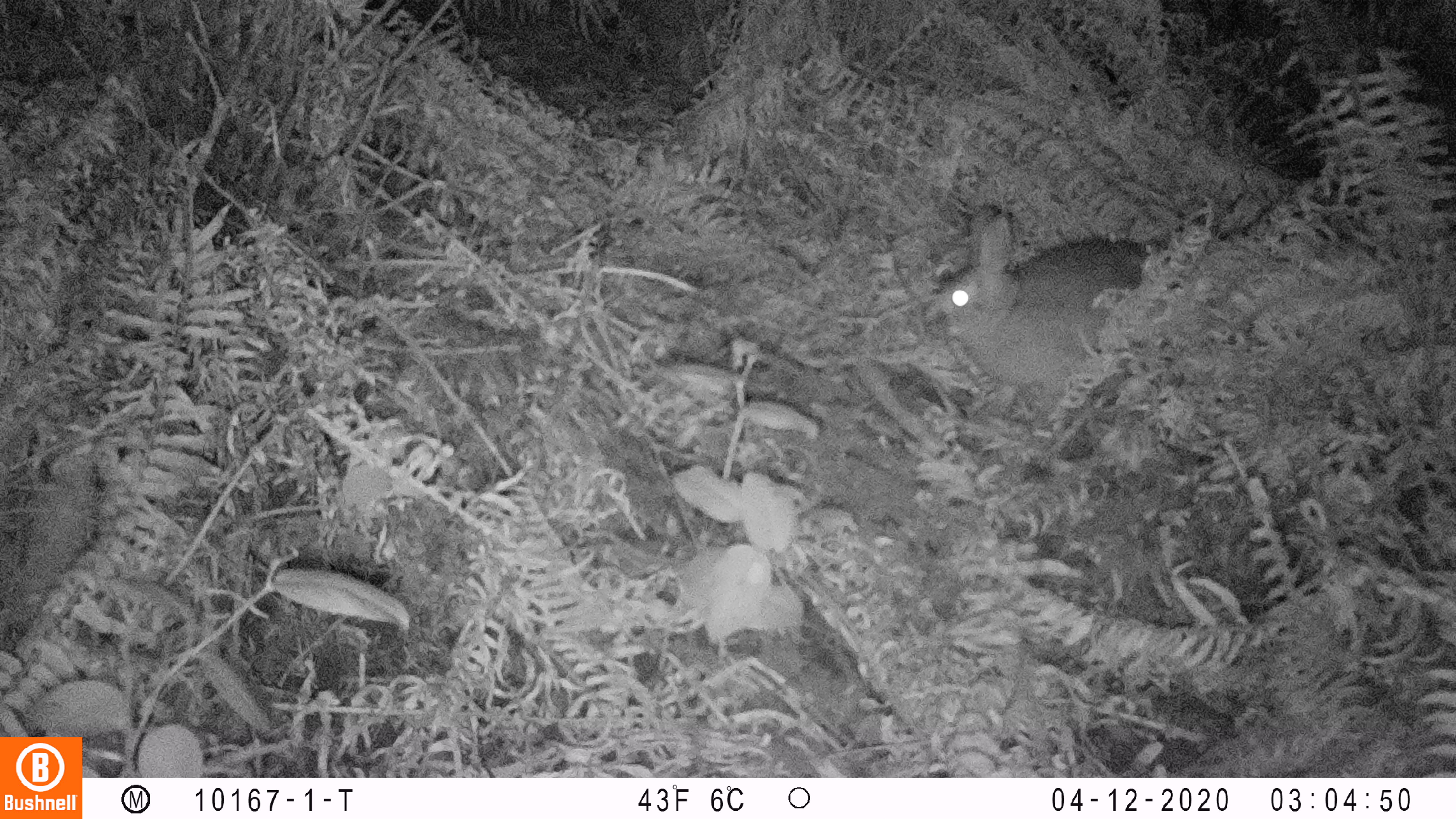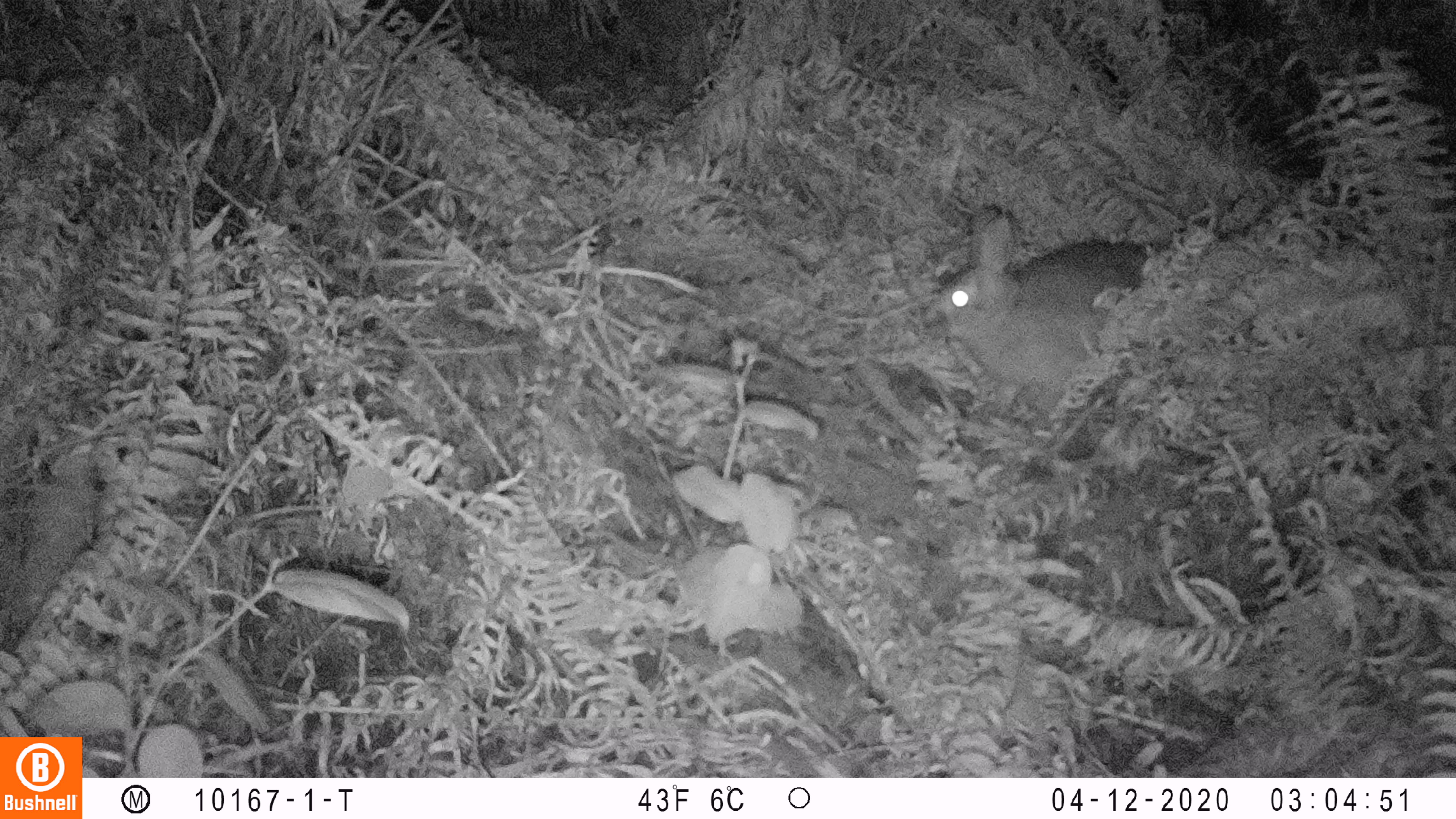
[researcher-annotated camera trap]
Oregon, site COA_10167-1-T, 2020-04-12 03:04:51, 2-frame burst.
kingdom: Animalia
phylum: Chordata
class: Mammalia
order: Lagomorpha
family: Leporidae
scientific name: Leporidae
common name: hares and rabbits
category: leporidae family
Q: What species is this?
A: Leporidae family (hares and rabbits) (Leporidae).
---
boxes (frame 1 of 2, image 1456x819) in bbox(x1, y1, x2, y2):
leporidae family: bbox(917, 204, 1176, 432)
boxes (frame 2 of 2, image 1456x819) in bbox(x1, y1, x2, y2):
leporidae family: bbox(922, 202, 1174, 447)